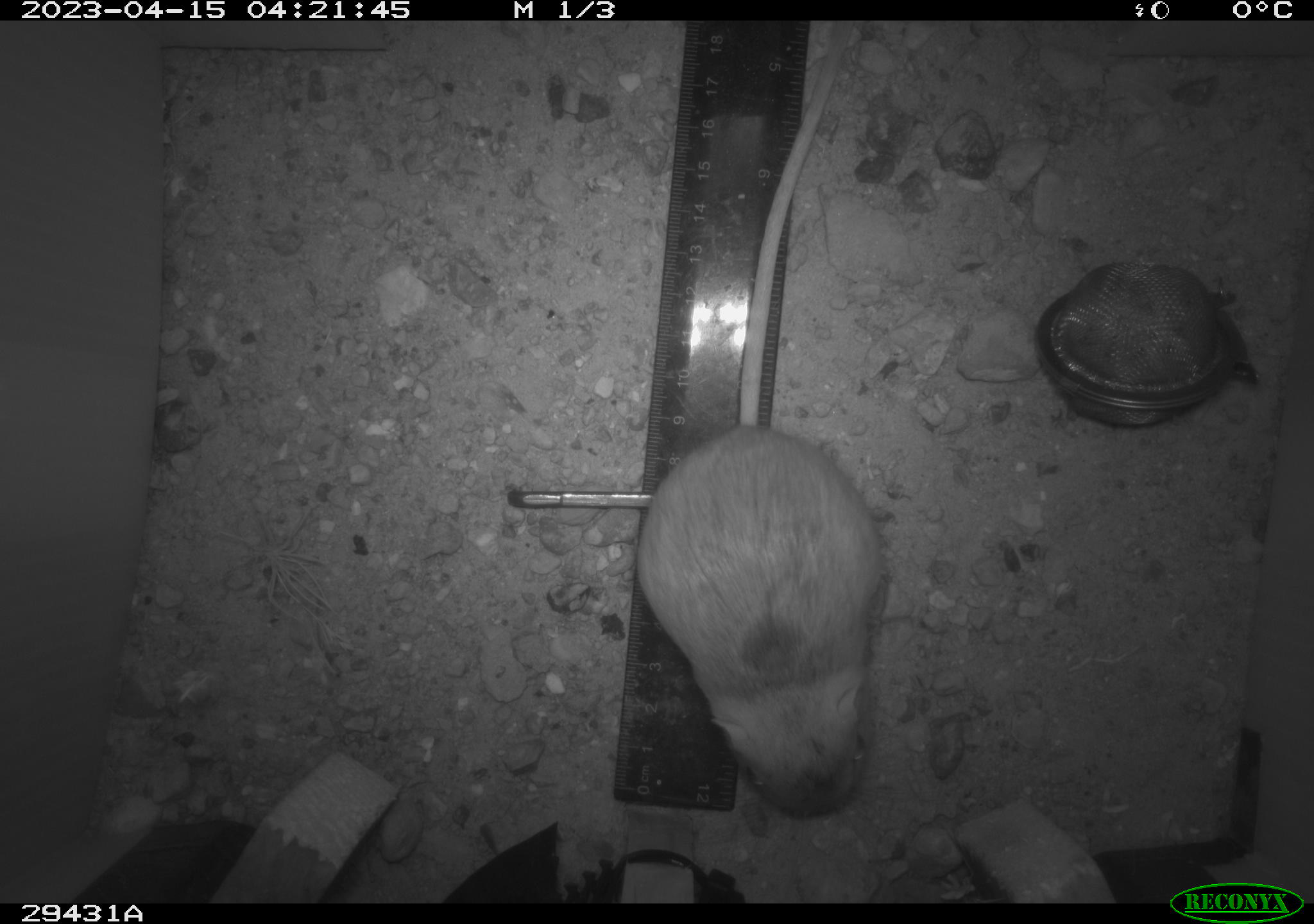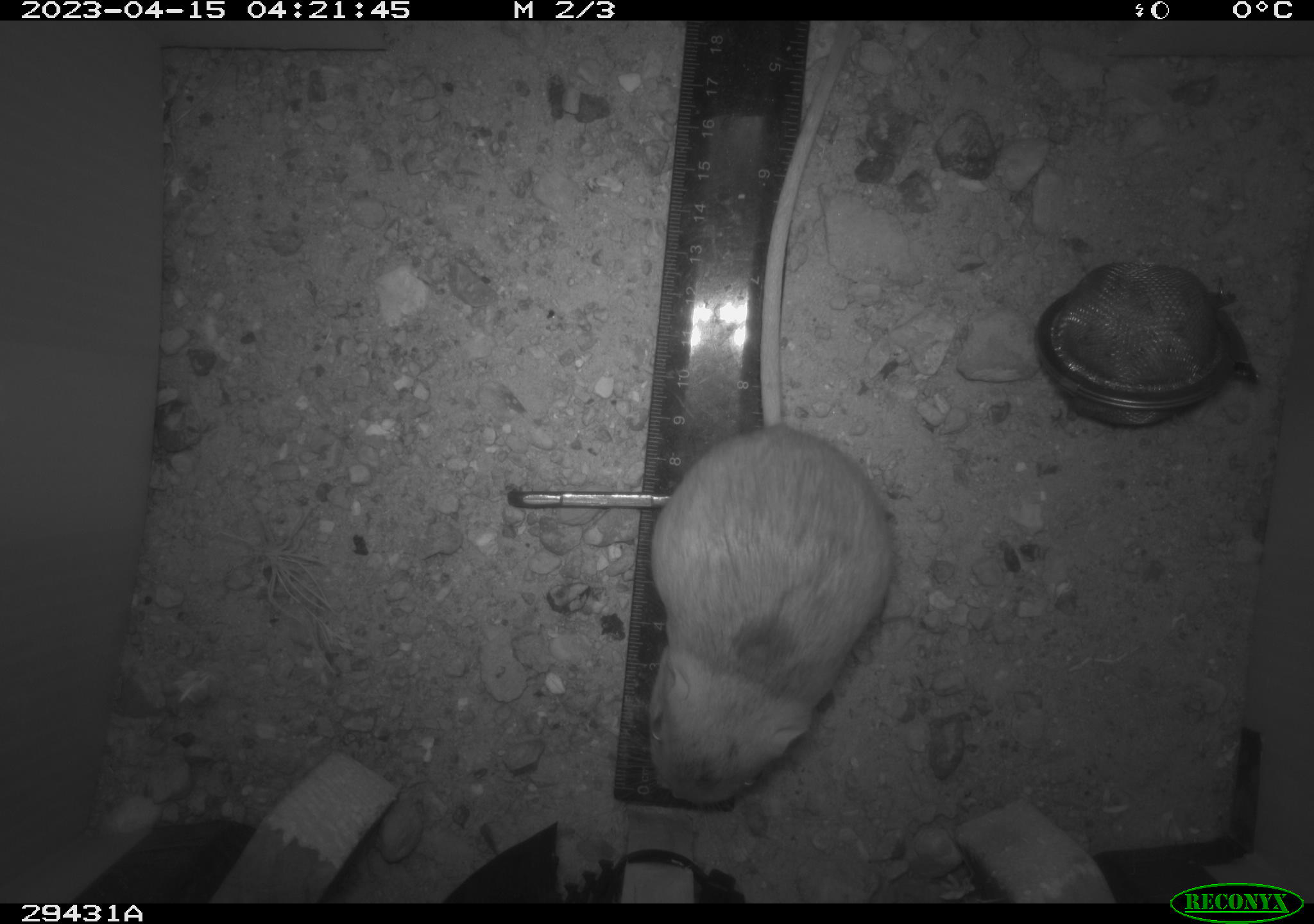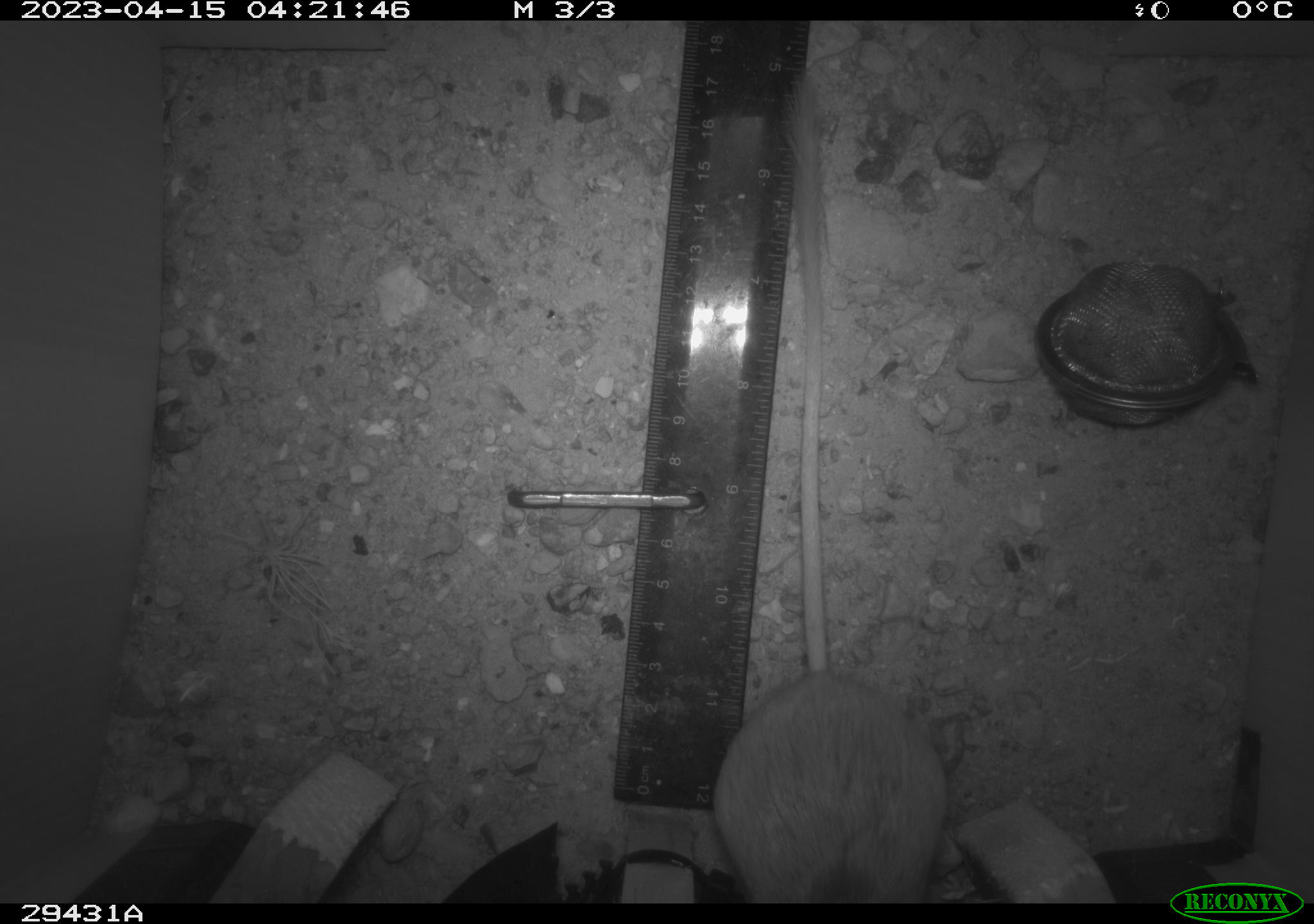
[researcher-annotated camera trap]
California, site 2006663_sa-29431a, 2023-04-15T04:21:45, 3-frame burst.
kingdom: Animalia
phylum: Chordata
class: Mammalia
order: Rodentia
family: Heteromyidae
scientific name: Heteromyidae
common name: kangaroo rats and pocket mice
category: heteromyidae family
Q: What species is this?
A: Heteromyidae family (kangaroo rats and pocket mice) (Heteromyidae).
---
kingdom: Animalia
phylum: Chordata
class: Mammalia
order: Rodentia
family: Cricetidae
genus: Peromyscus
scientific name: Peromyscus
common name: deer mice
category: peromyscus species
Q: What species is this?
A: Peromyscus species (deer mice) (Peromyscus).